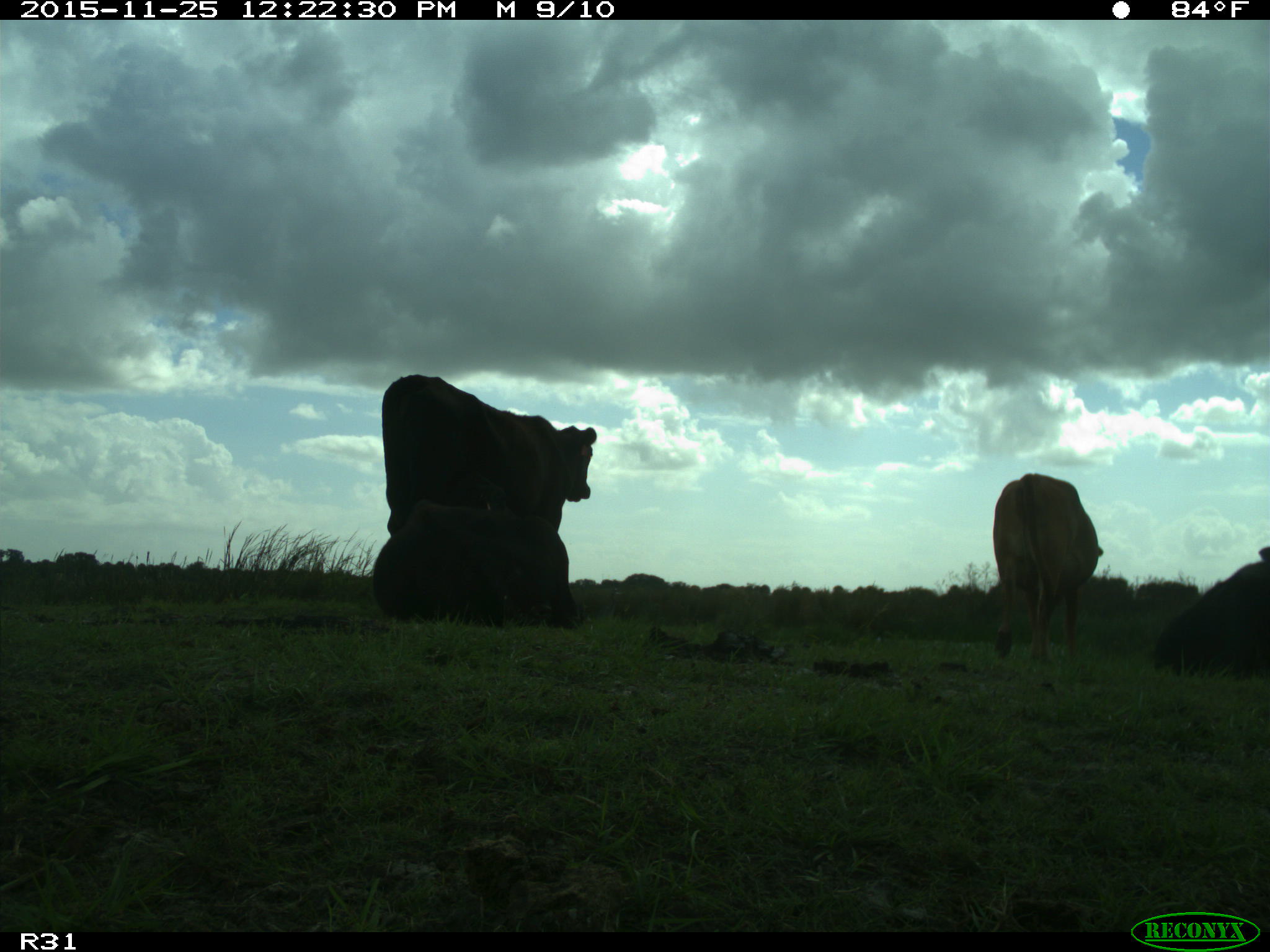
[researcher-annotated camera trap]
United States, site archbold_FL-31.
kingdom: Animalia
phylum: Chordata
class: Mammalia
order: Artiodactyla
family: Bovidae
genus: Bos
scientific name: Bos taurus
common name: domestic cow